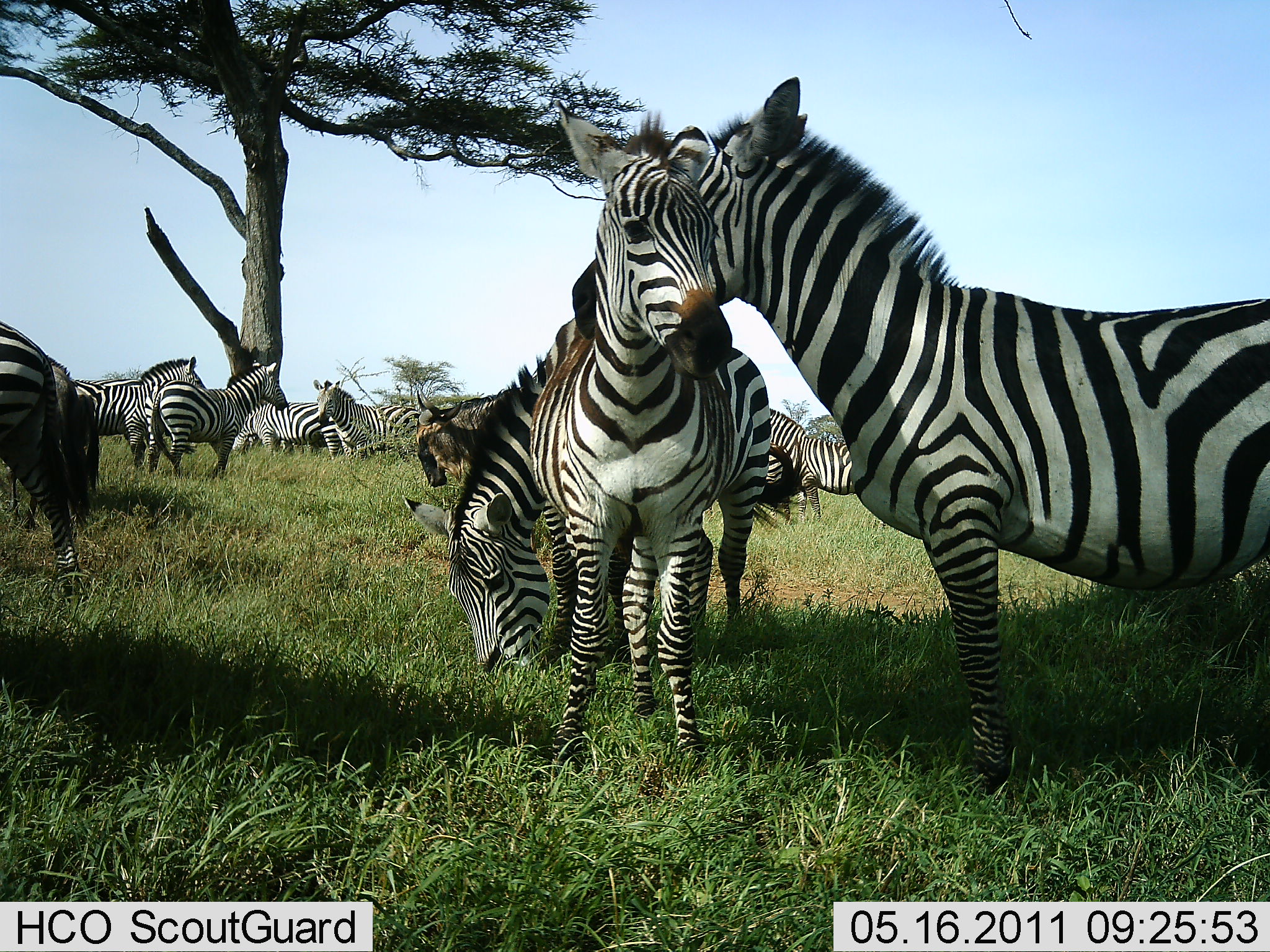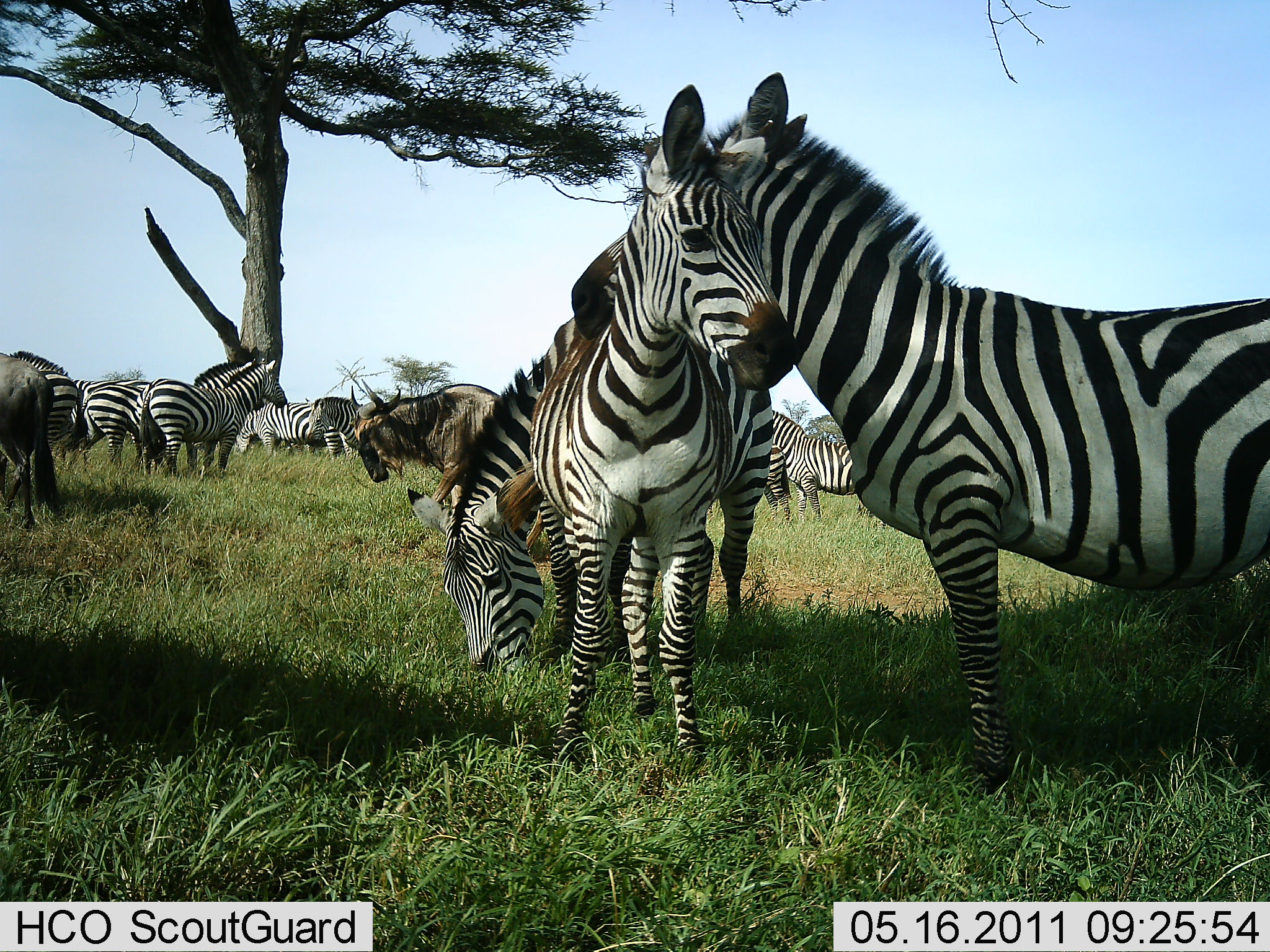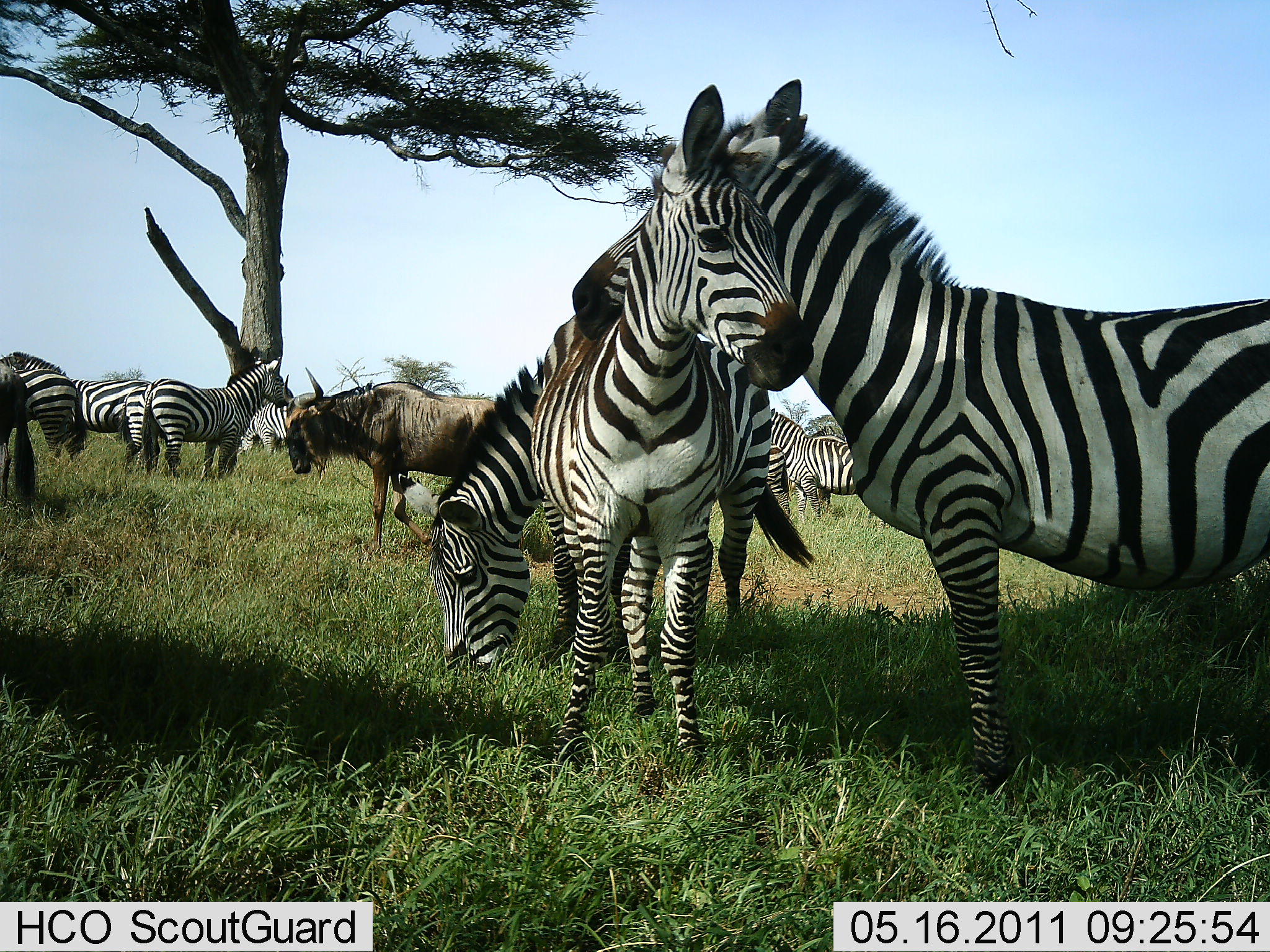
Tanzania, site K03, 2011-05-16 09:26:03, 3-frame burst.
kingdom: Animalia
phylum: Chordata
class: Mammalia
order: Artiodactyla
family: Bovidae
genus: Connochaetes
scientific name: Connochaetes taurinus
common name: blue wildebeest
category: wildebeest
Wildebeest (blue wildebeest) (Connochaetes taurinus), count 2. Behavior (volunteer vote fractions): standing 27%, resting 0%, moving 73%, interacting 0%. Young present (vote fraction): 0%. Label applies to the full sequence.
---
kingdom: Animalia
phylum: Chordata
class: Mammalia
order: Perissodactyla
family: Equidae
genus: Equus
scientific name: Equus quagga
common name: plains zebra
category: zebra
Zebra (plains zebra) (Equus quagga), count 10. Behavior (volunteer vote fractions): standing 92%, resting 0%, moving 17%, interacting 50%. Young present (vote fraction): 17%. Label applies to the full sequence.